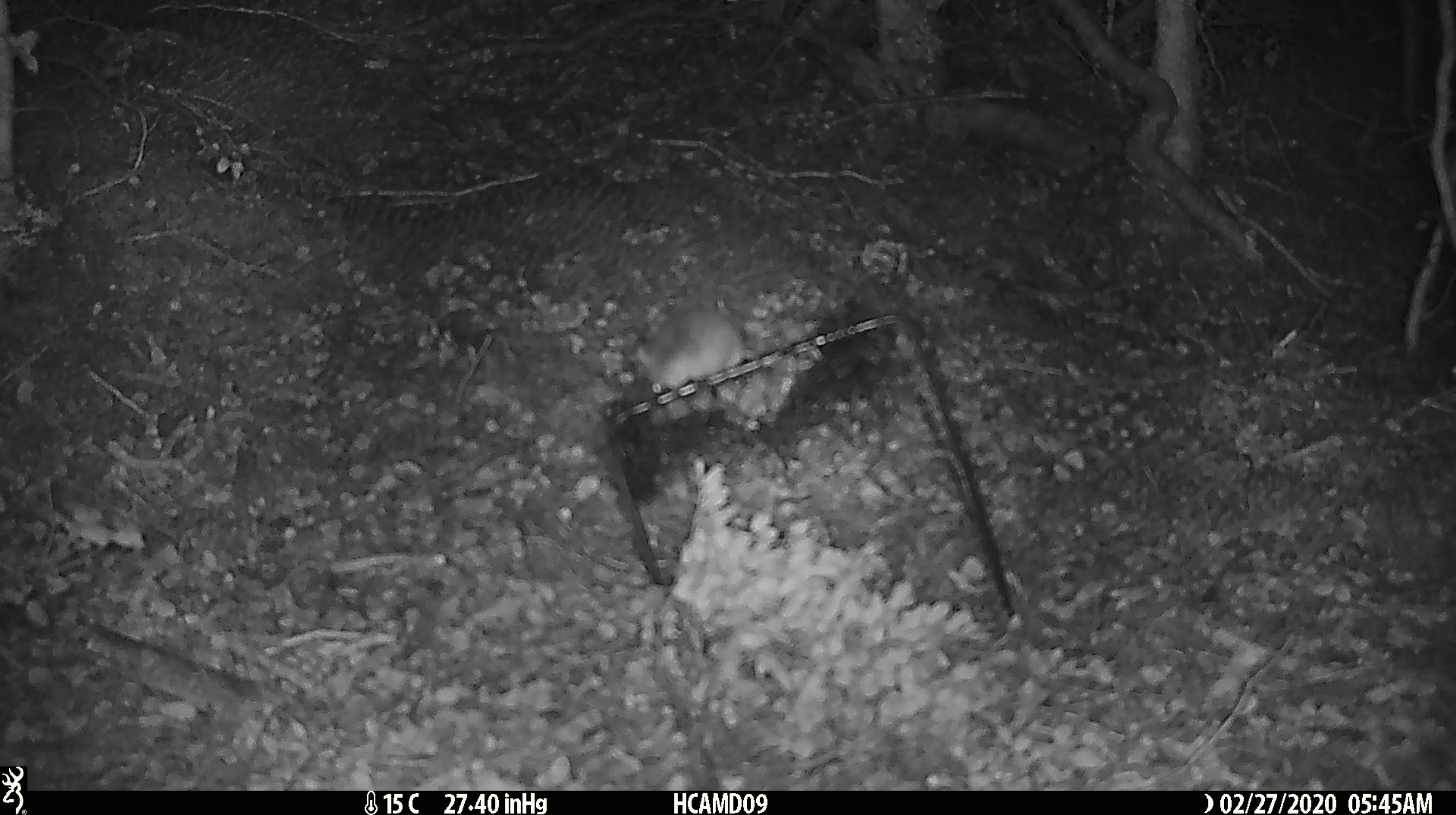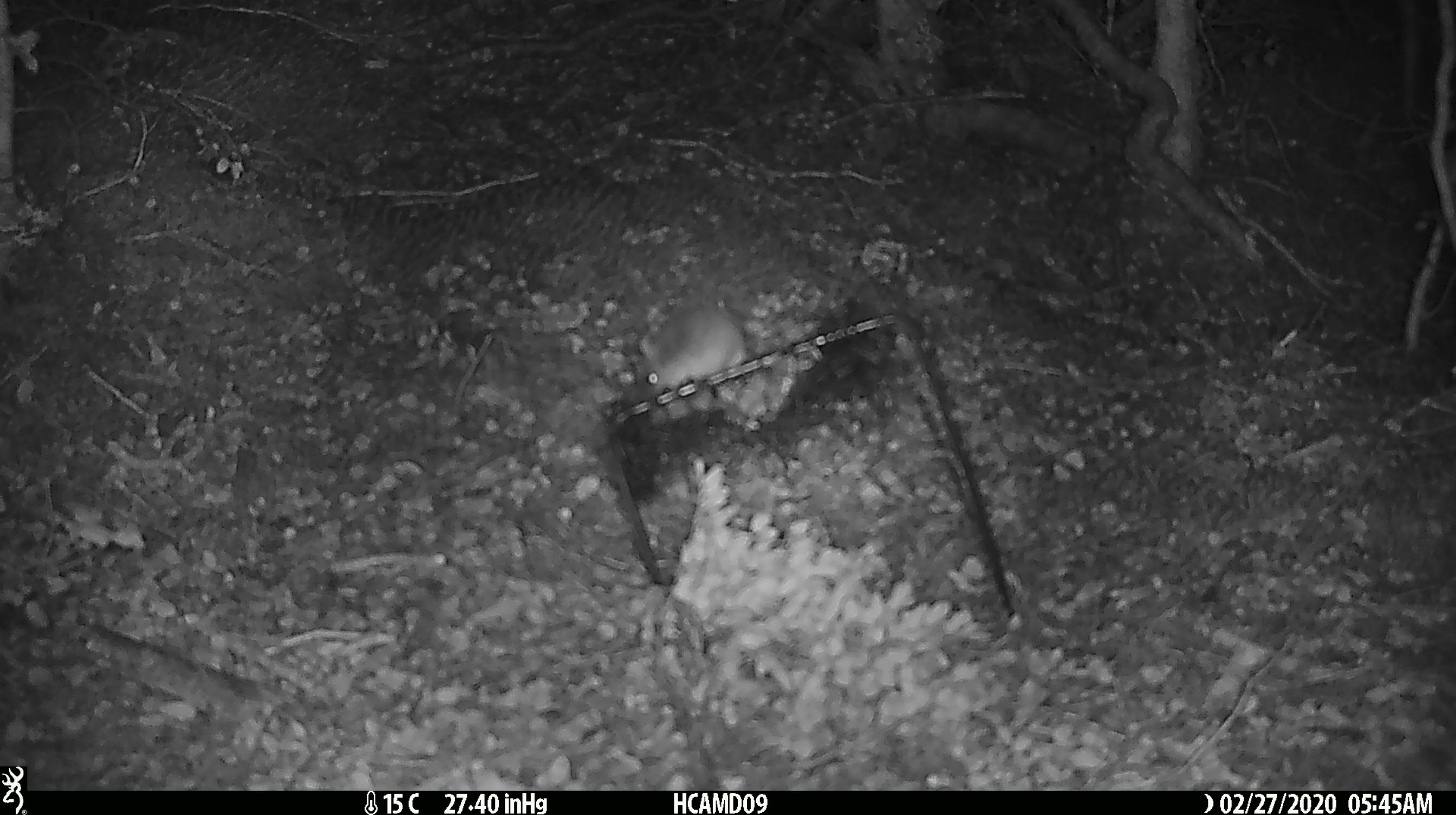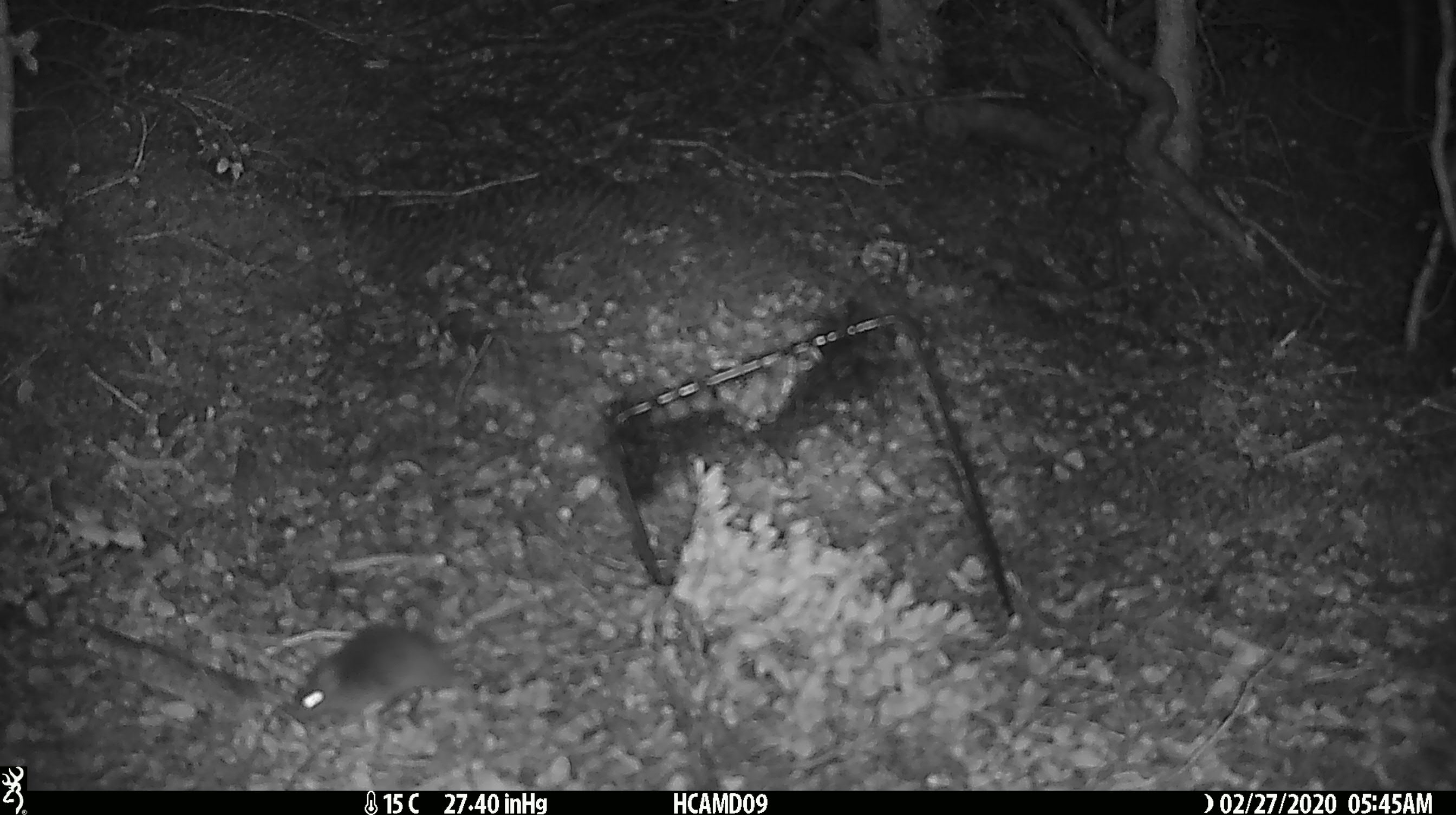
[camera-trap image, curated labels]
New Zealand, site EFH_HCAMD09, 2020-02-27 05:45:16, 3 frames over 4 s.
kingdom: Animalia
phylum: Chordata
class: Mammalia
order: Rodentia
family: Muridae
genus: Mus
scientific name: Mus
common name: mouse